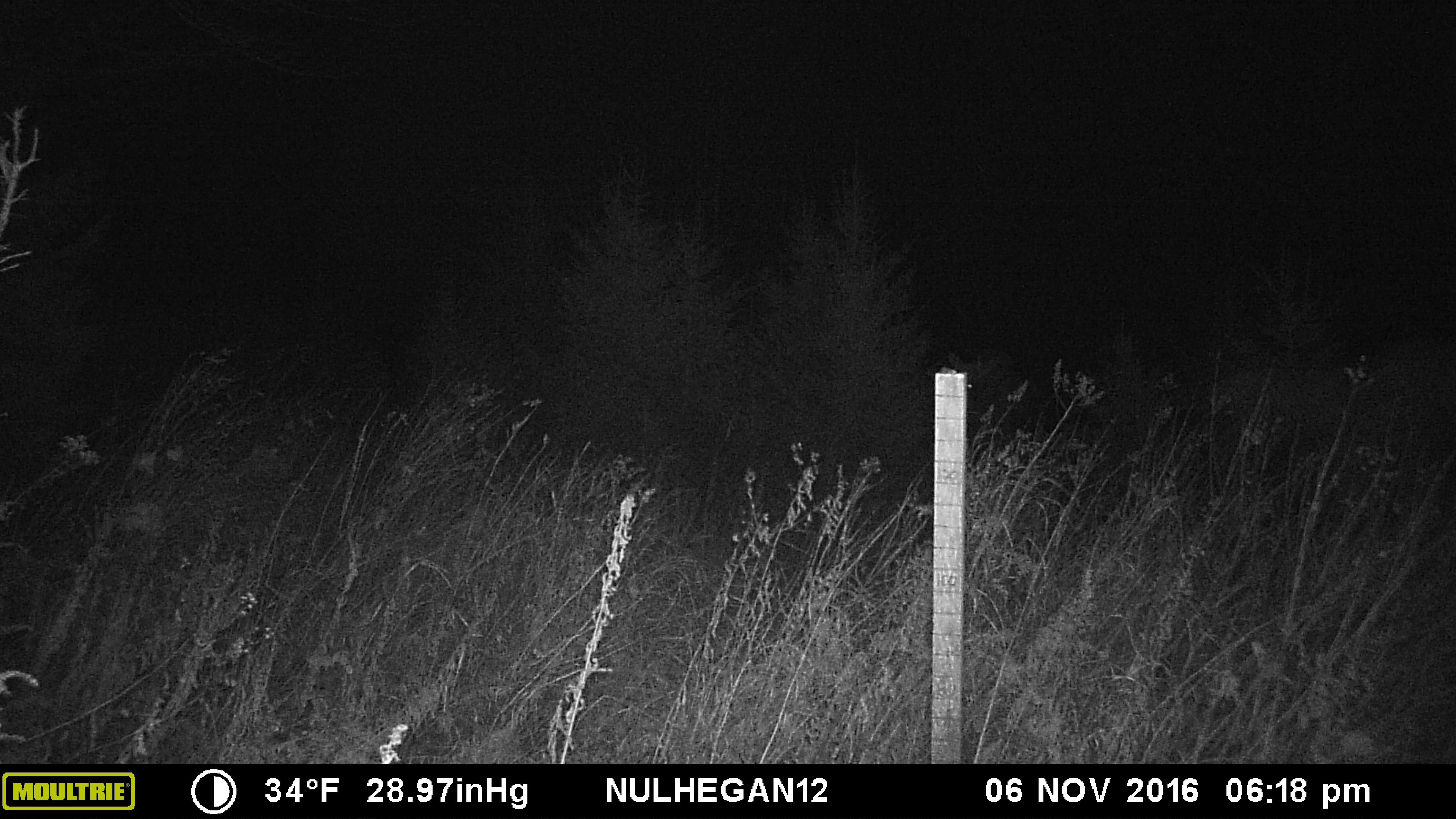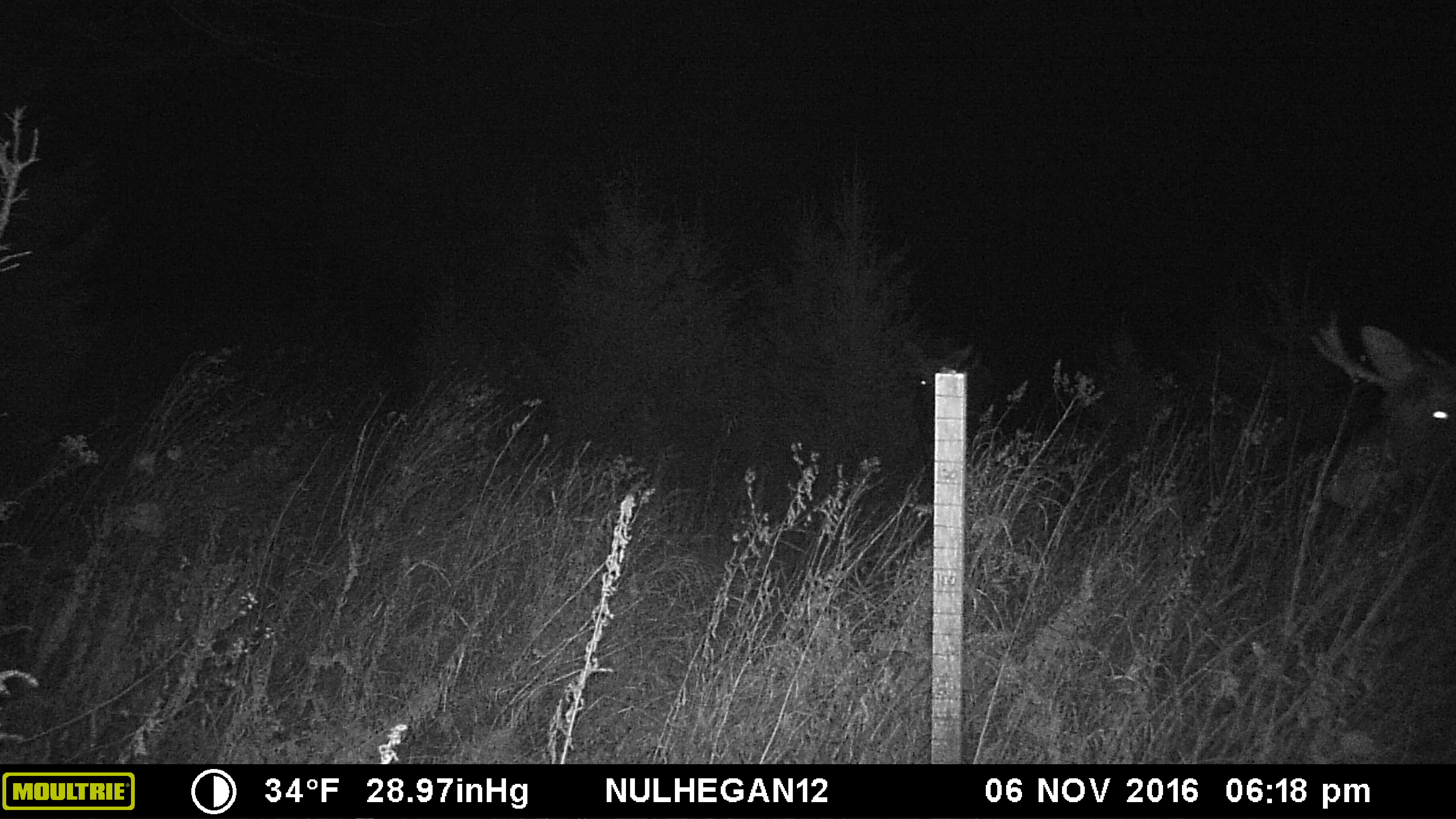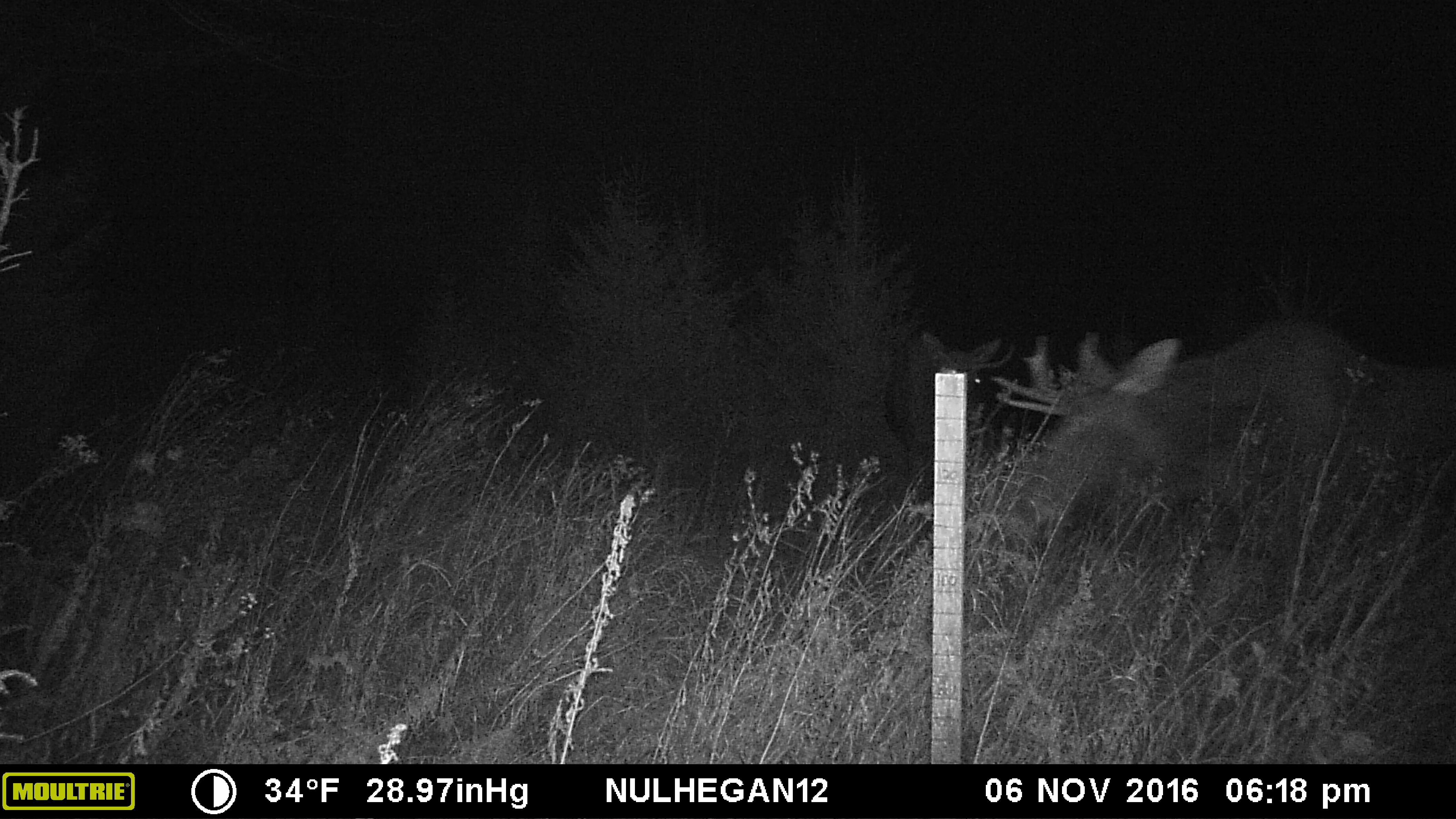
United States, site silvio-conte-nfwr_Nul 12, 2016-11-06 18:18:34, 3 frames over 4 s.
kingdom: Animalia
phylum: Chordata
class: Mammalia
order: Artiodactyla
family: Cervidae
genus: Alces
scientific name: Alces alces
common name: moose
Moose (Alces alces).